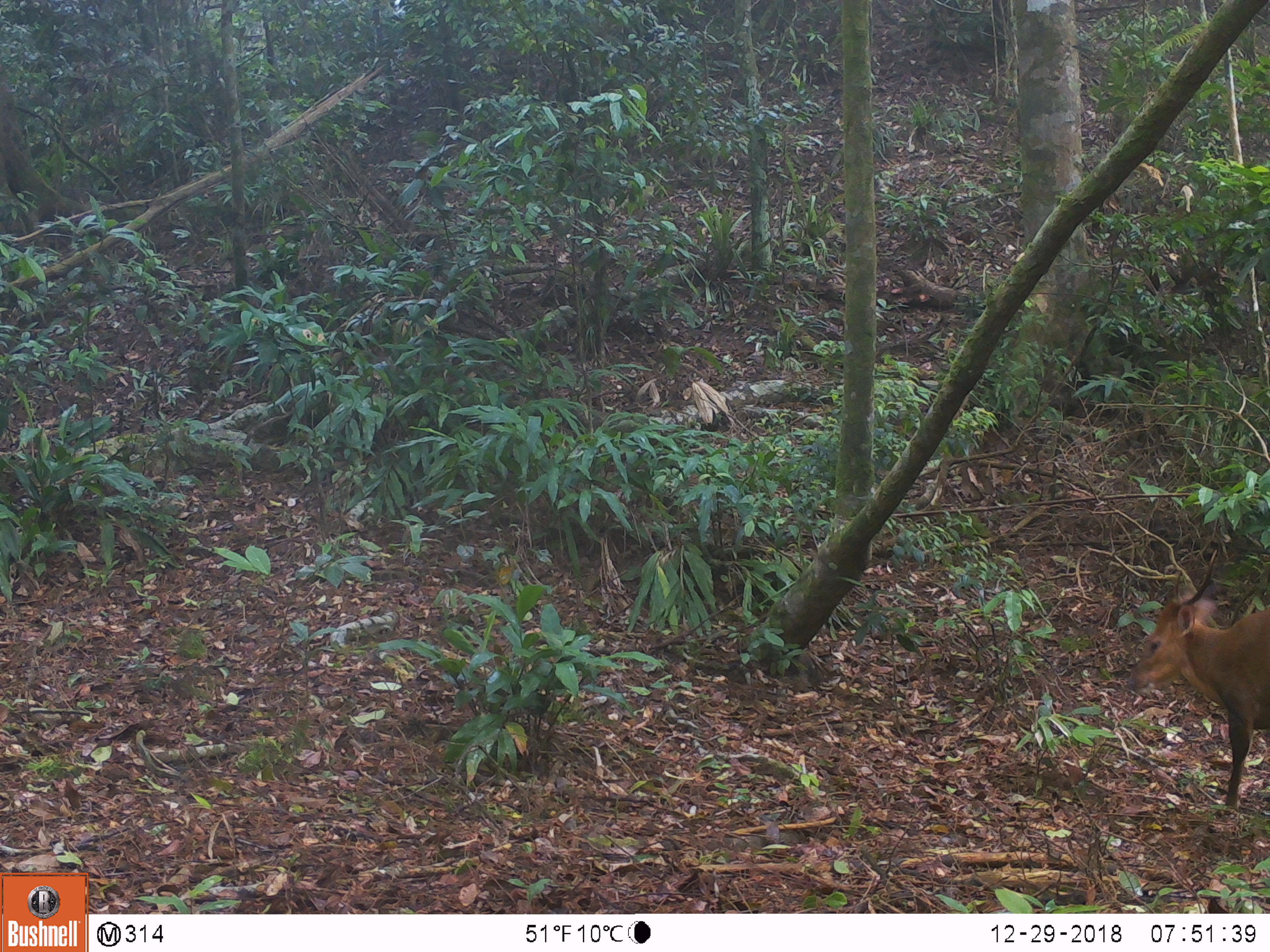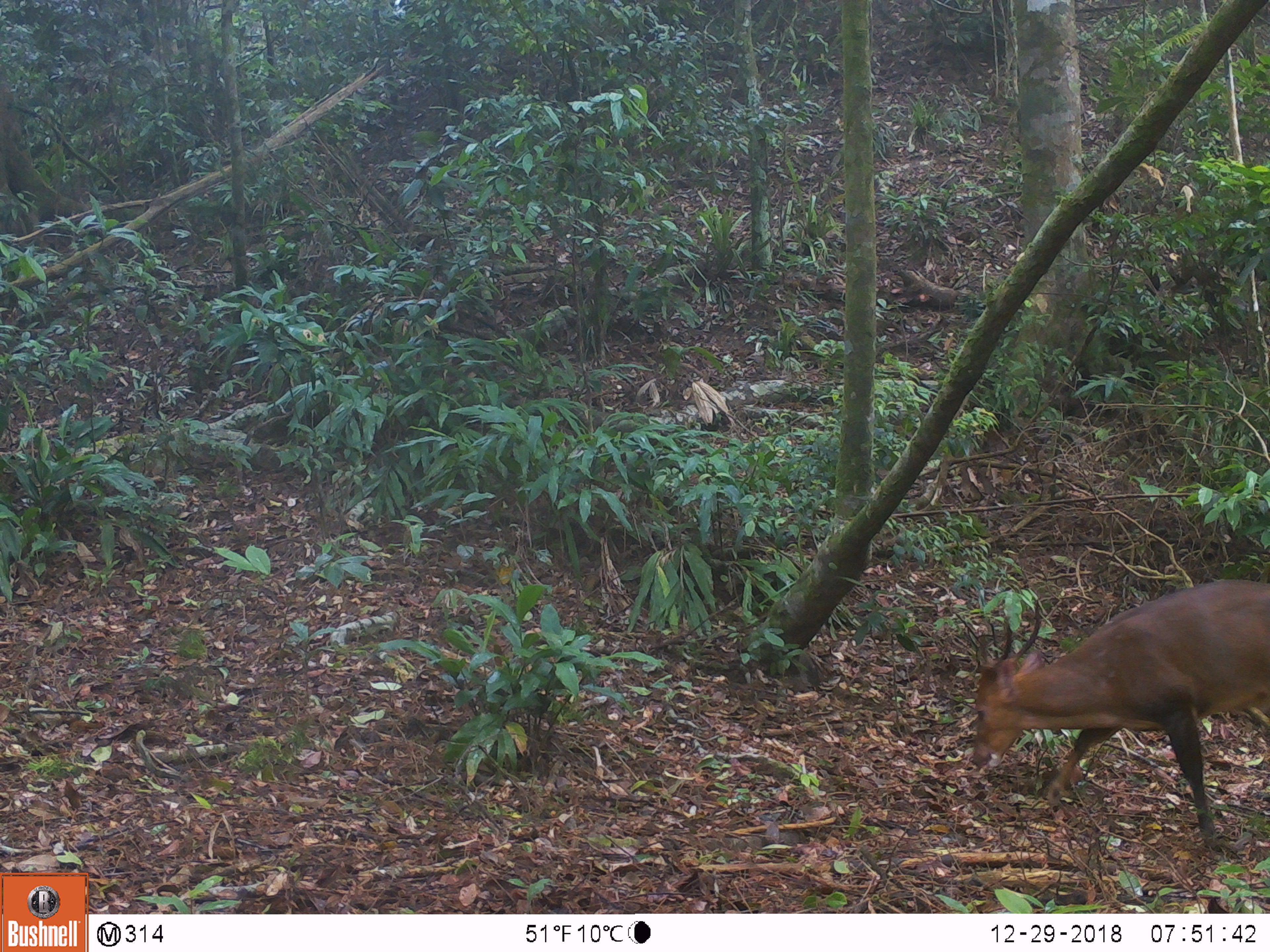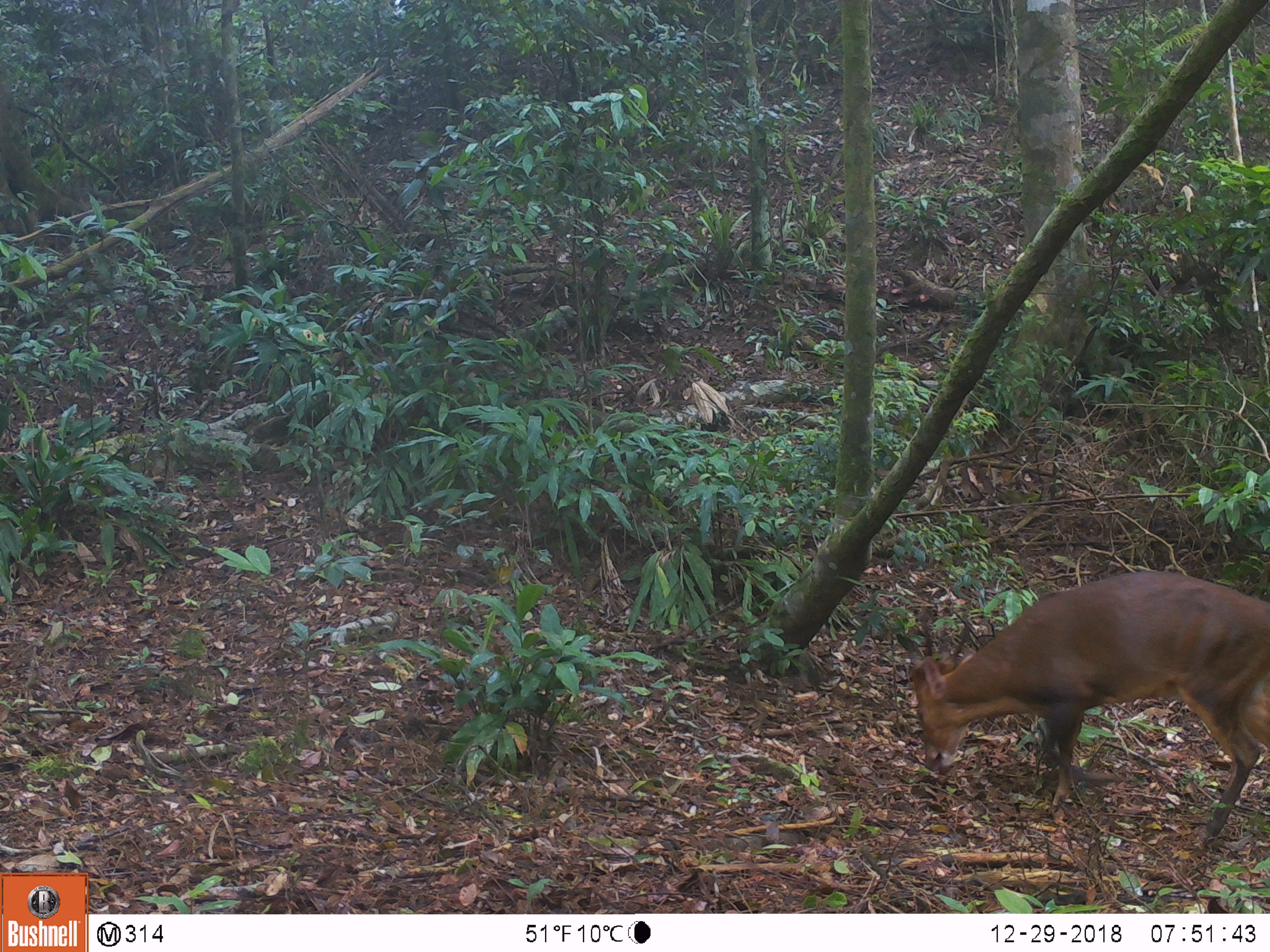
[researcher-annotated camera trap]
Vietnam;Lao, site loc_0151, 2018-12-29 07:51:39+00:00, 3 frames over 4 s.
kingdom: Animalia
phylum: Chordata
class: Mammalia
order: Artiodactyla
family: Cervidae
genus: Muntiacus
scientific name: Muntiacus vuquangensis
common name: large-antlered muntjac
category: large antlered muntjac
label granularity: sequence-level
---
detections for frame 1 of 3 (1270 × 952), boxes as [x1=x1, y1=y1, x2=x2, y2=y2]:
large antlered muntjac: [x1=1123, y1=549, x2=1270, y2=814]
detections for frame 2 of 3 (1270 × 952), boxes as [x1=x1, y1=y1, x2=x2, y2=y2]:
large antlered muntjac: [x1=971, y1=577, x2=1270, y2=851]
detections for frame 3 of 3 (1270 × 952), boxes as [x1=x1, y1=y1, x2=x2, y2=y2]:
large antlered muntjac: [x1=909, y1=570, x2=1270, y2=850]